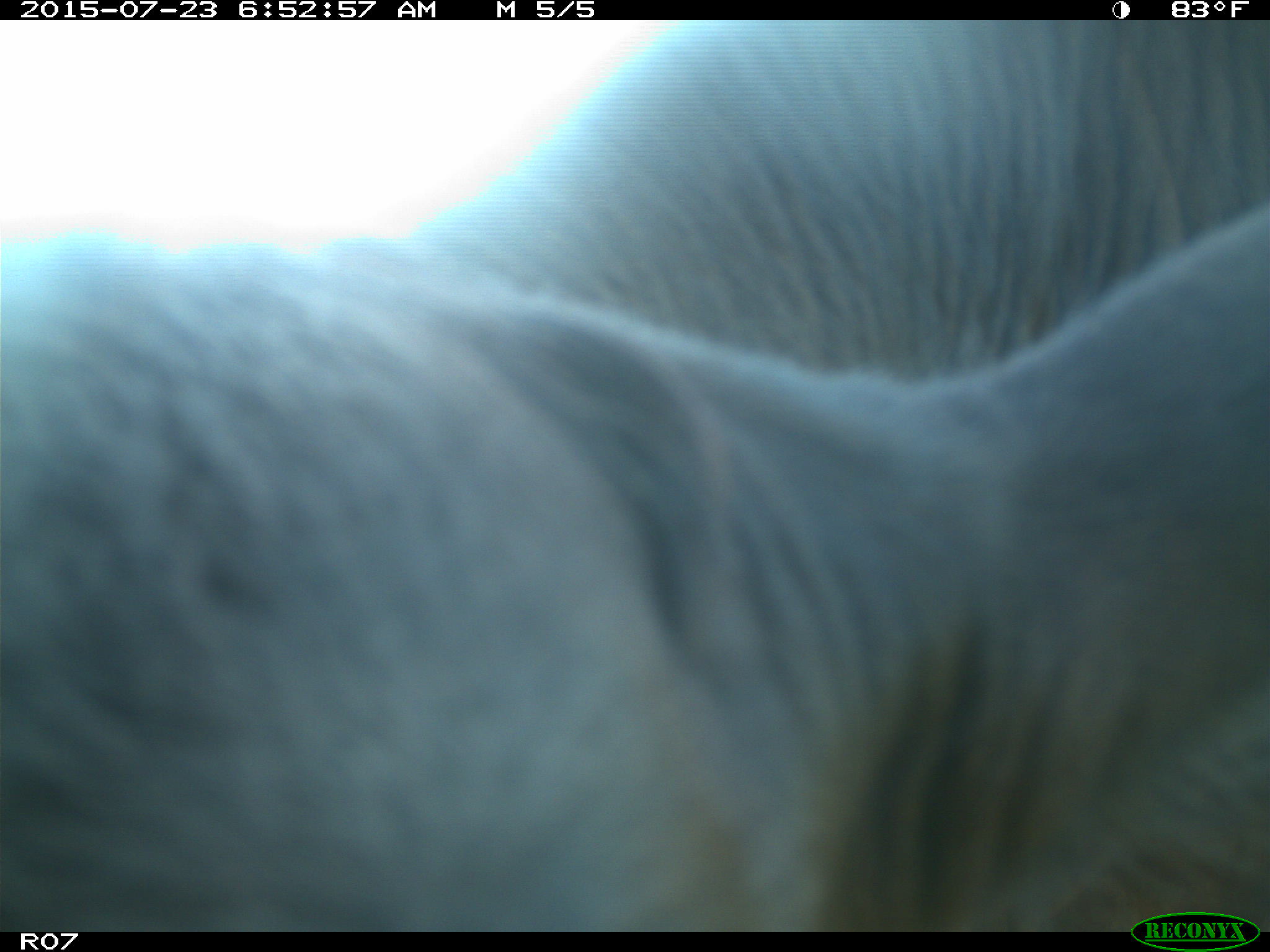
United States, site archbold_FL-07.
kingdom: Animalia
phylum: Chordata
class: Mammalia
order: Artiodactyla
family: Bovidae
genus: Bos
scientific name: Bos taurus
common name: domestic cow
Bos taurus (domestic cow).